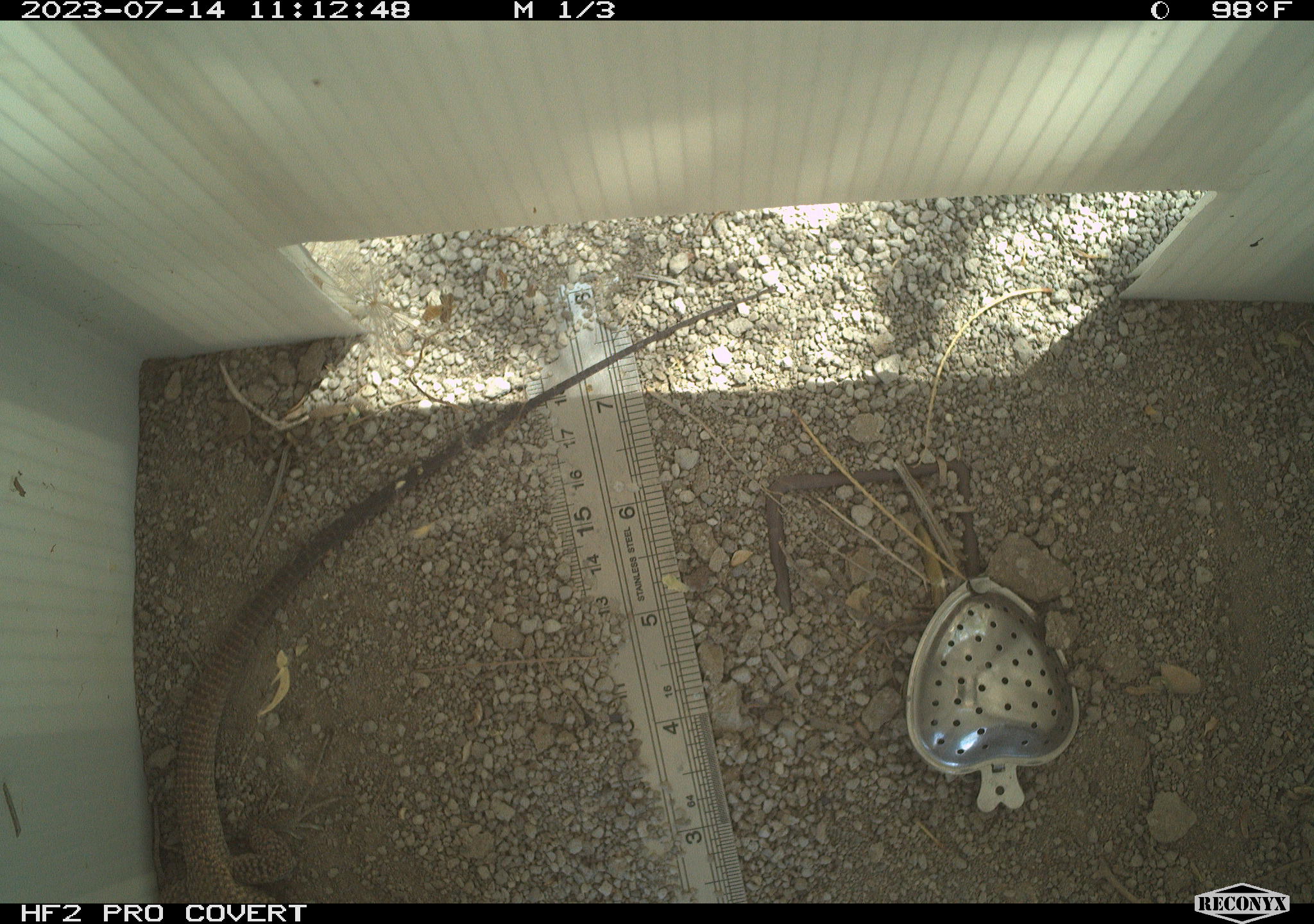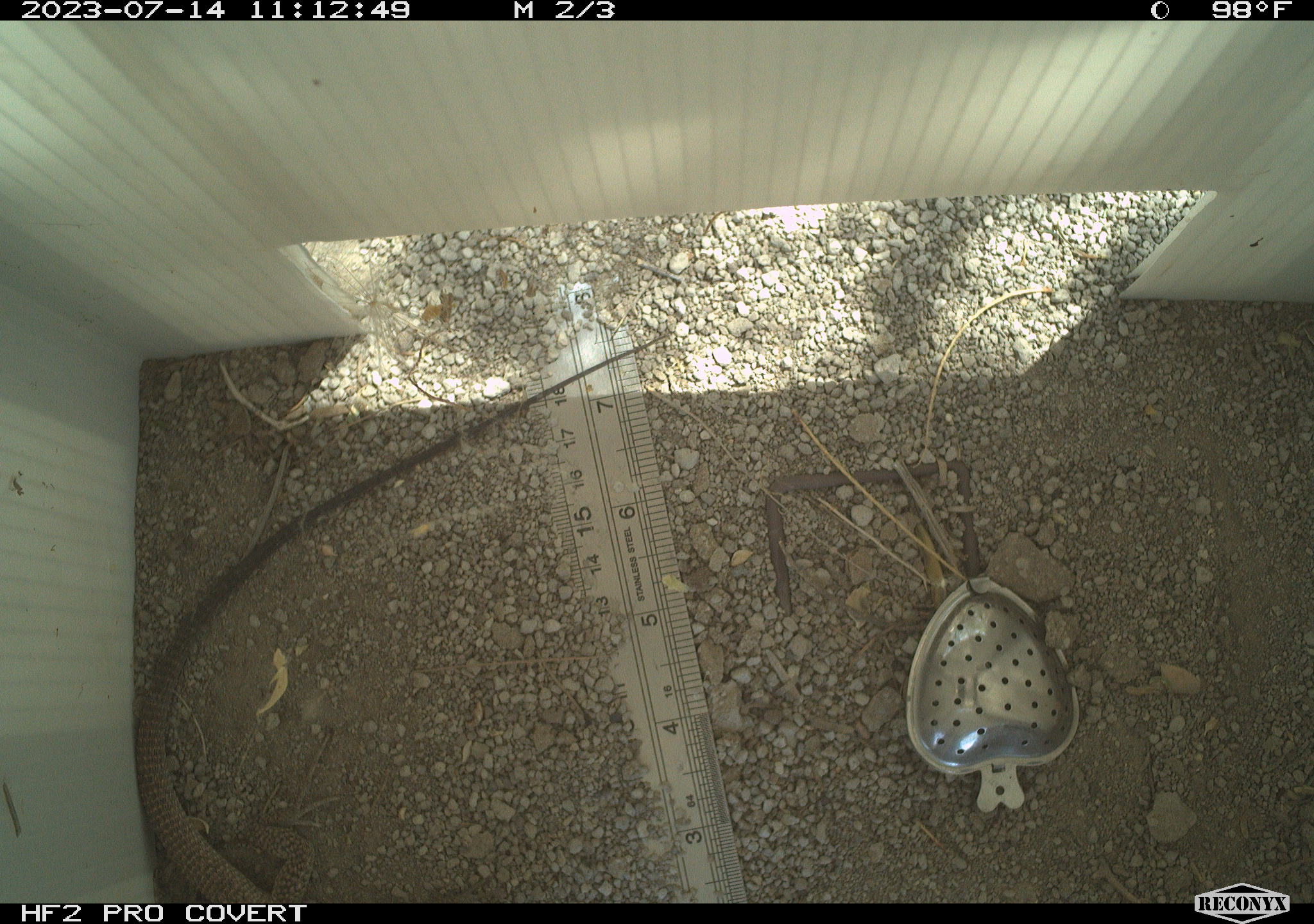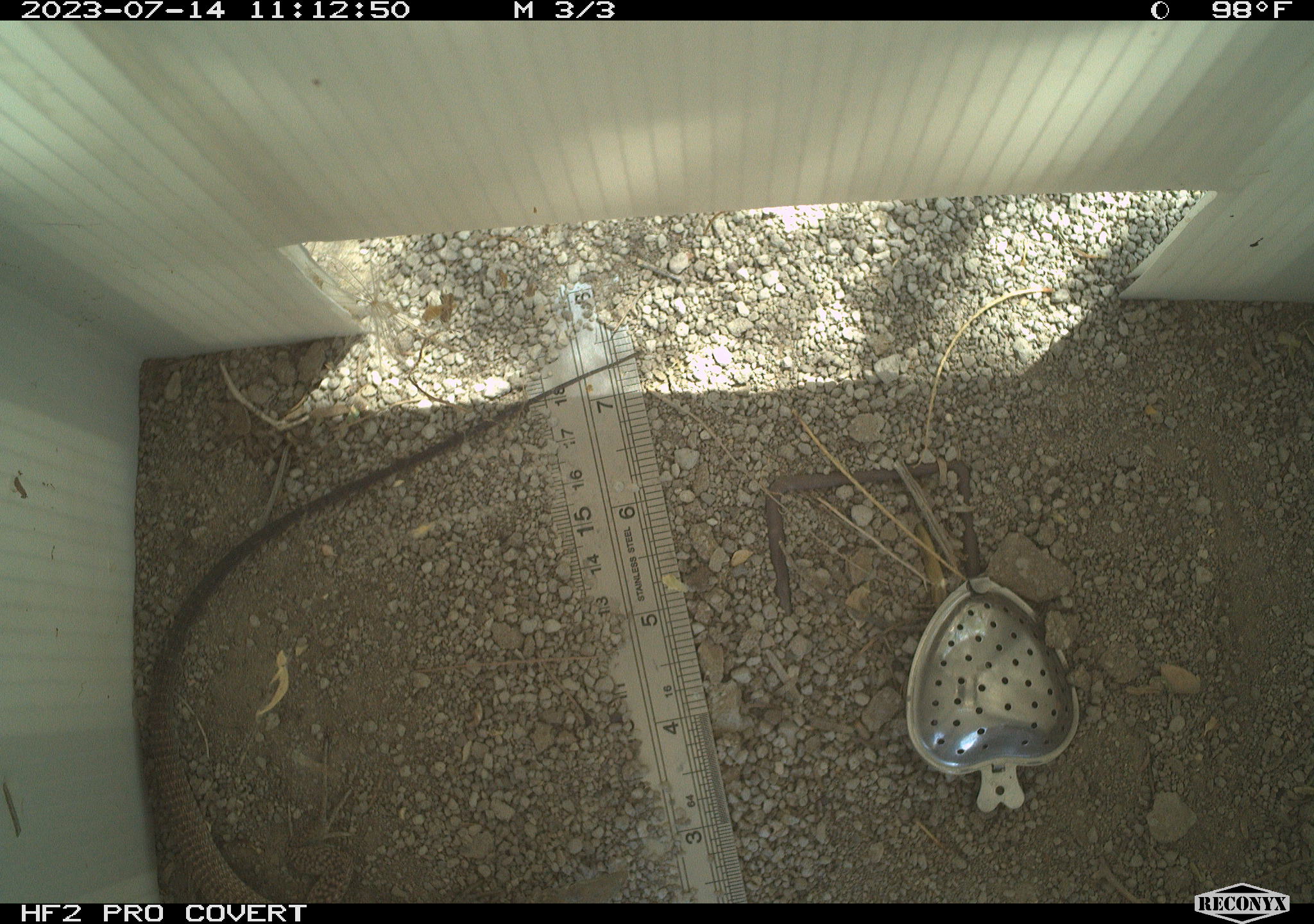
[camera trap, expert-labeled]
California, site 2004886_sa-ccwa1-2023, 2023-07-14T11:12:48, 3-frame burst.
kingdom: Animalia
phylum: Chordata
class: Reptilia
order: Squamata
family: Teiidae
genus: Aspidoscelis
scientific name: Aspidoscelis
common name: whiptail lizards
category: aspidoscelis species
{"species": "aspidoscelis species (whiptail lizards) (Aspidoscelis)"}